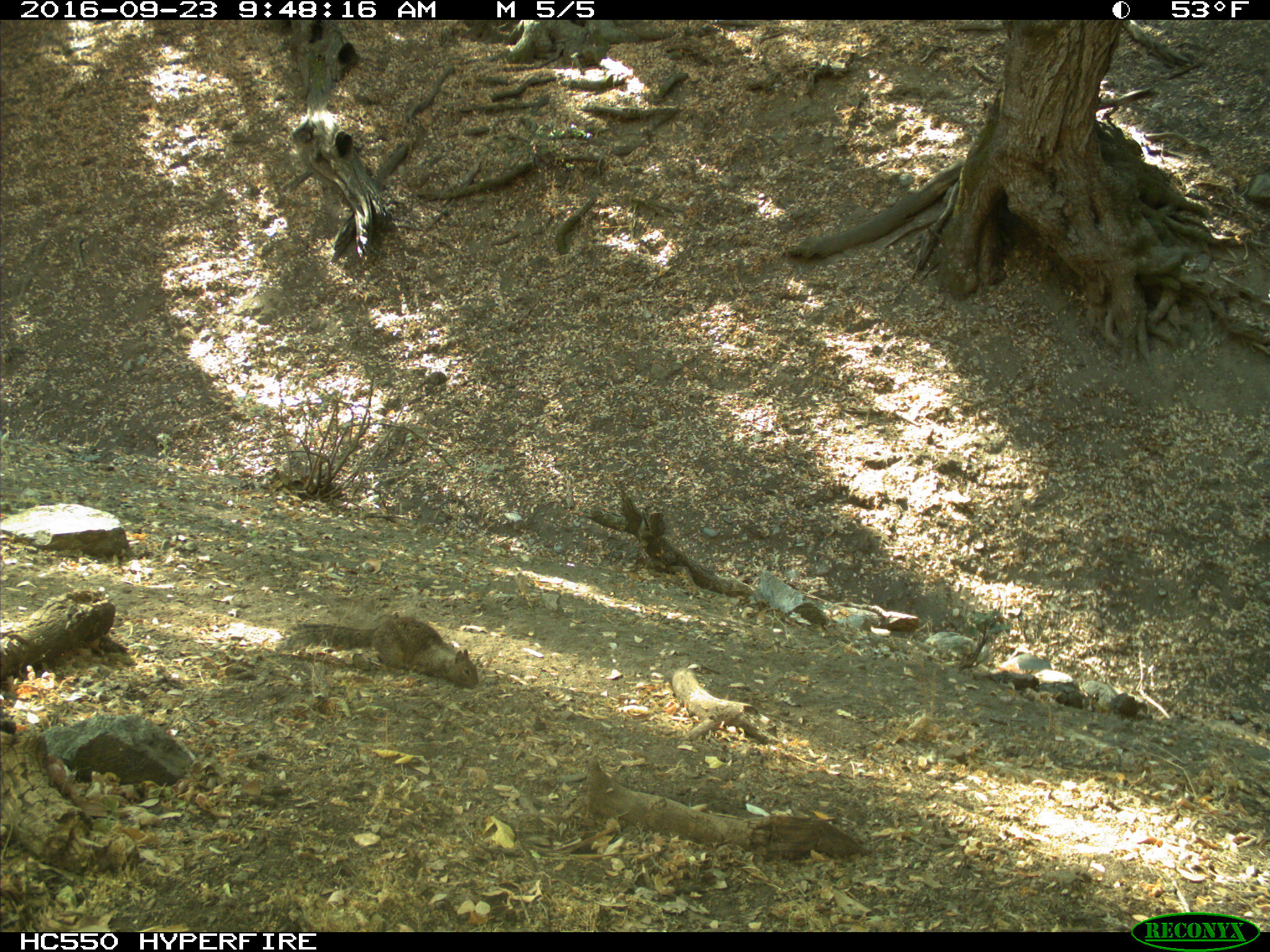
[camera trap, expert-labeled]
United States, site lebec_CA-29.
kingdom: Animalia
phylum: Chordata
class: Mammalia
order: Rodentia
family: Sciuridae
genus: Otospermophilus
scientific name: Otospermophilus beecheyi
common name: california ground squirrel